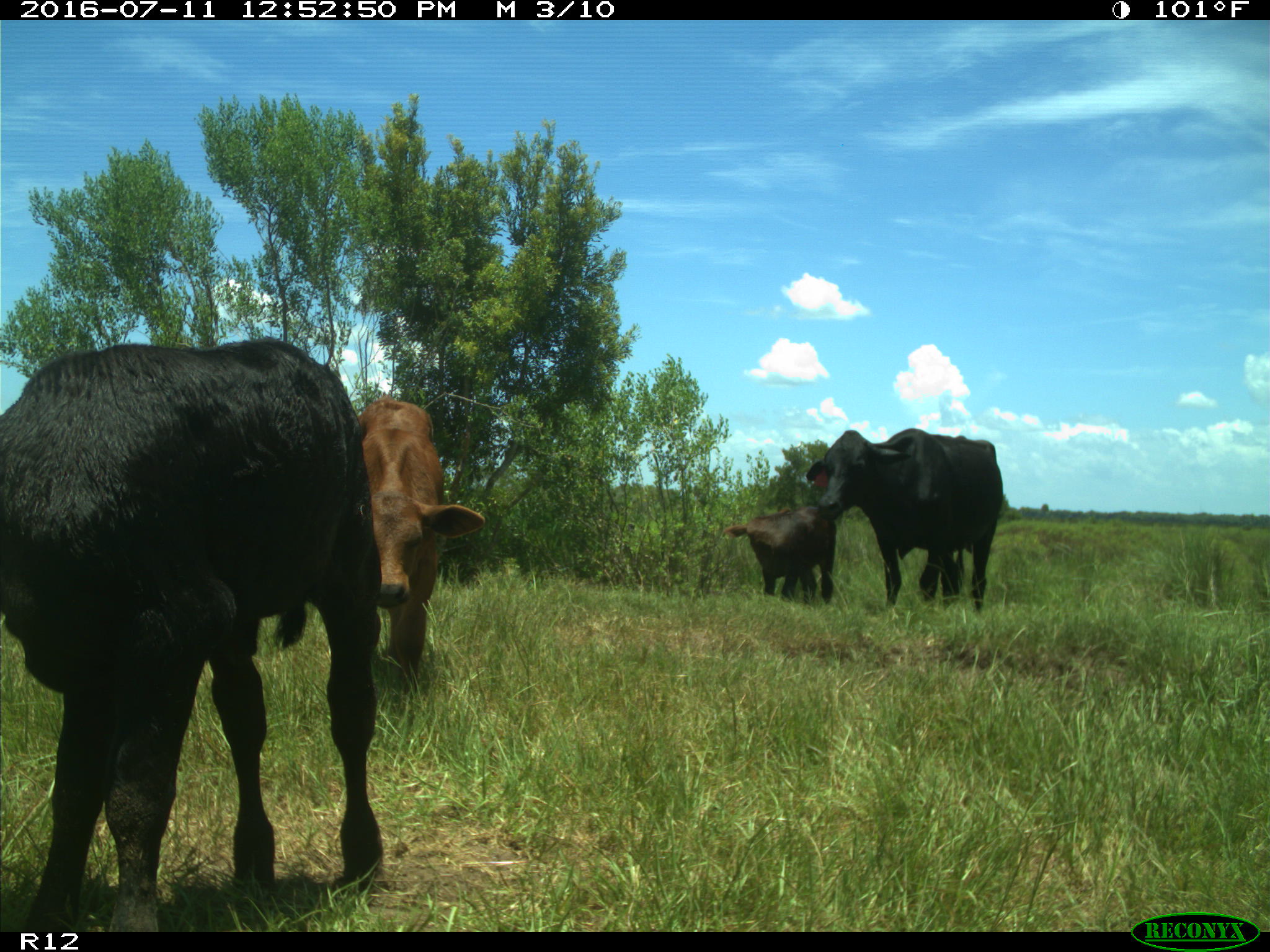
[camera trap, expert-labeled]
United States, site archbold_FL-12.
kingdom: Animalia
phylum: Chordata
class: Mammalia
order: Artiodactyla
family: Bovidae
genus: Bos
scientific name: Bos taurus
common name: domestic cow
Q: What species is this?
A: Bos taurus (domestic cow).